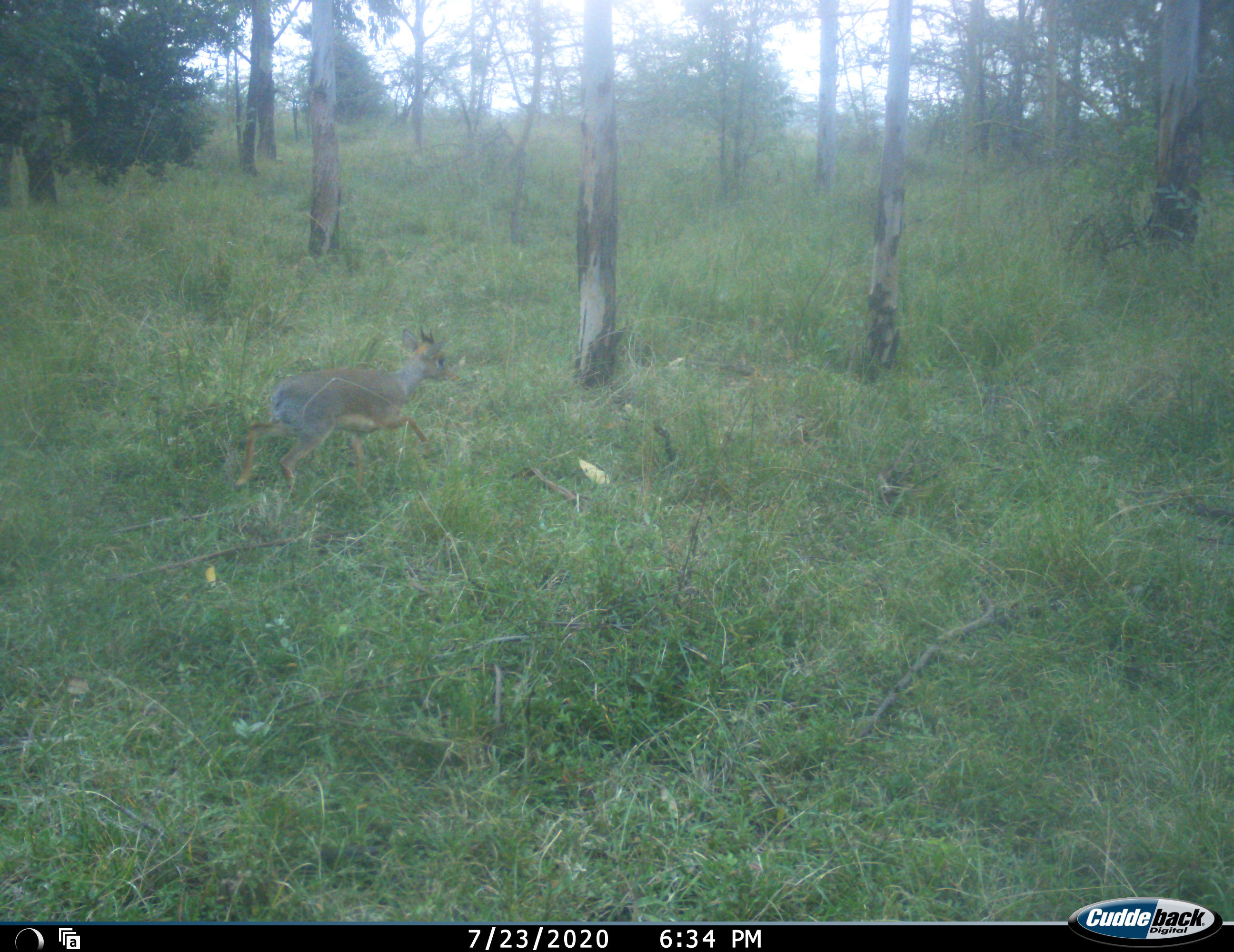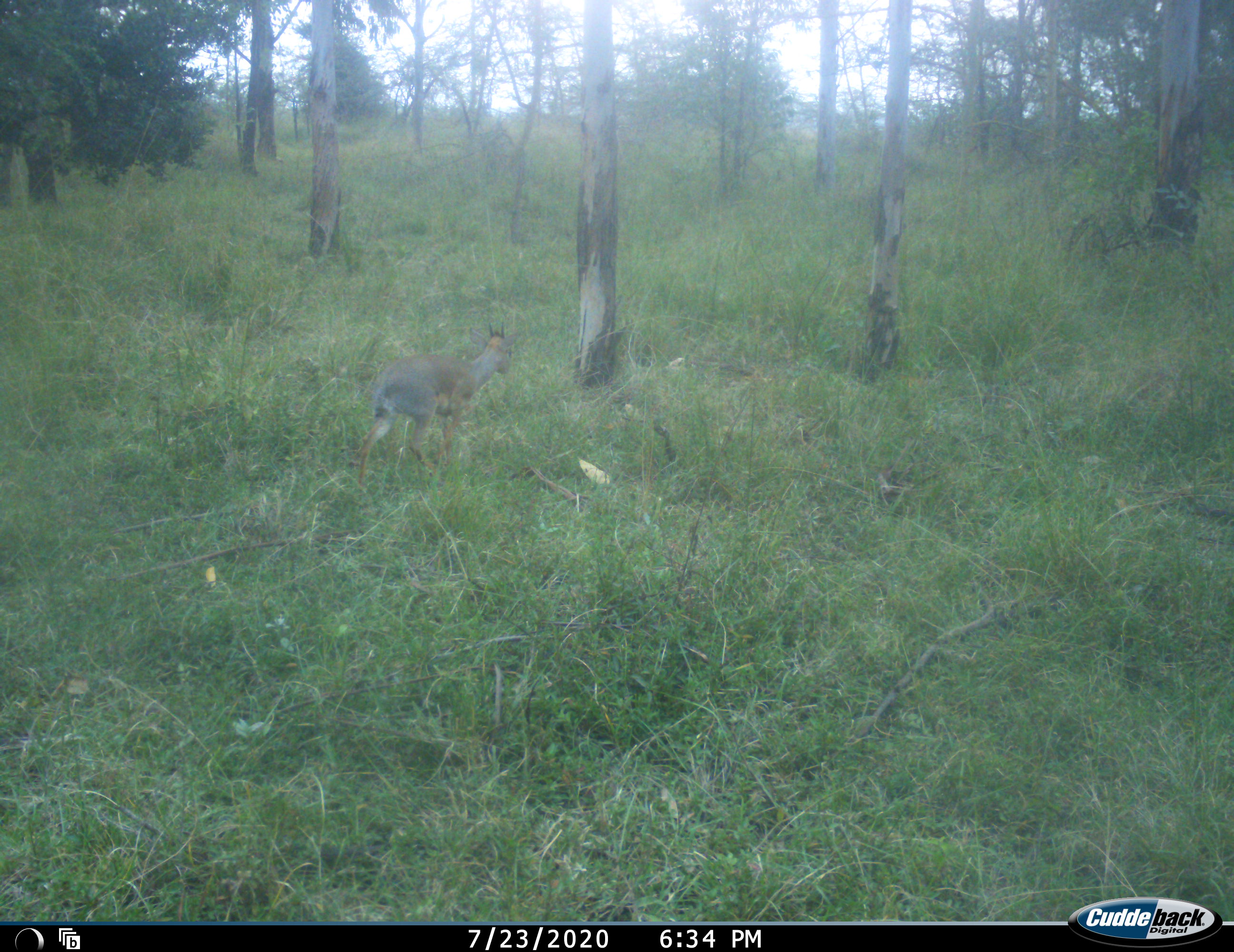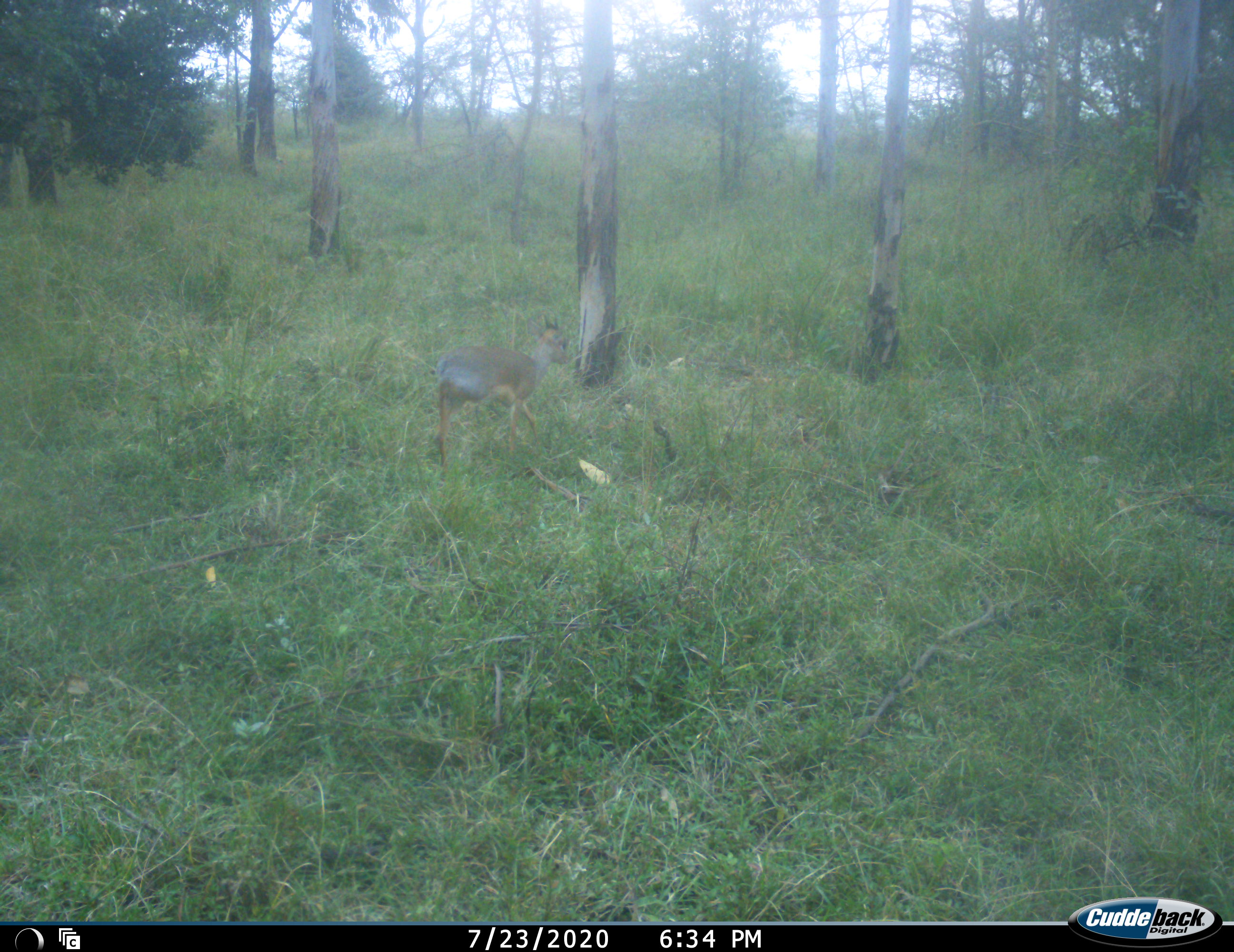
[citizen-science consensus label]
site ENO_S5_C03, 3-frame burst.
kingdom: Animalia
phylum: Chordata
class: Mammalia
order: Artiodactyla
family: Bovidae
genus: Madoqua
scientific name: Madoqua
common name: dik-dik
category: dikdik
Dikdik (dik-dik) (Madoqua), count 1. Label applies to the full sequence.